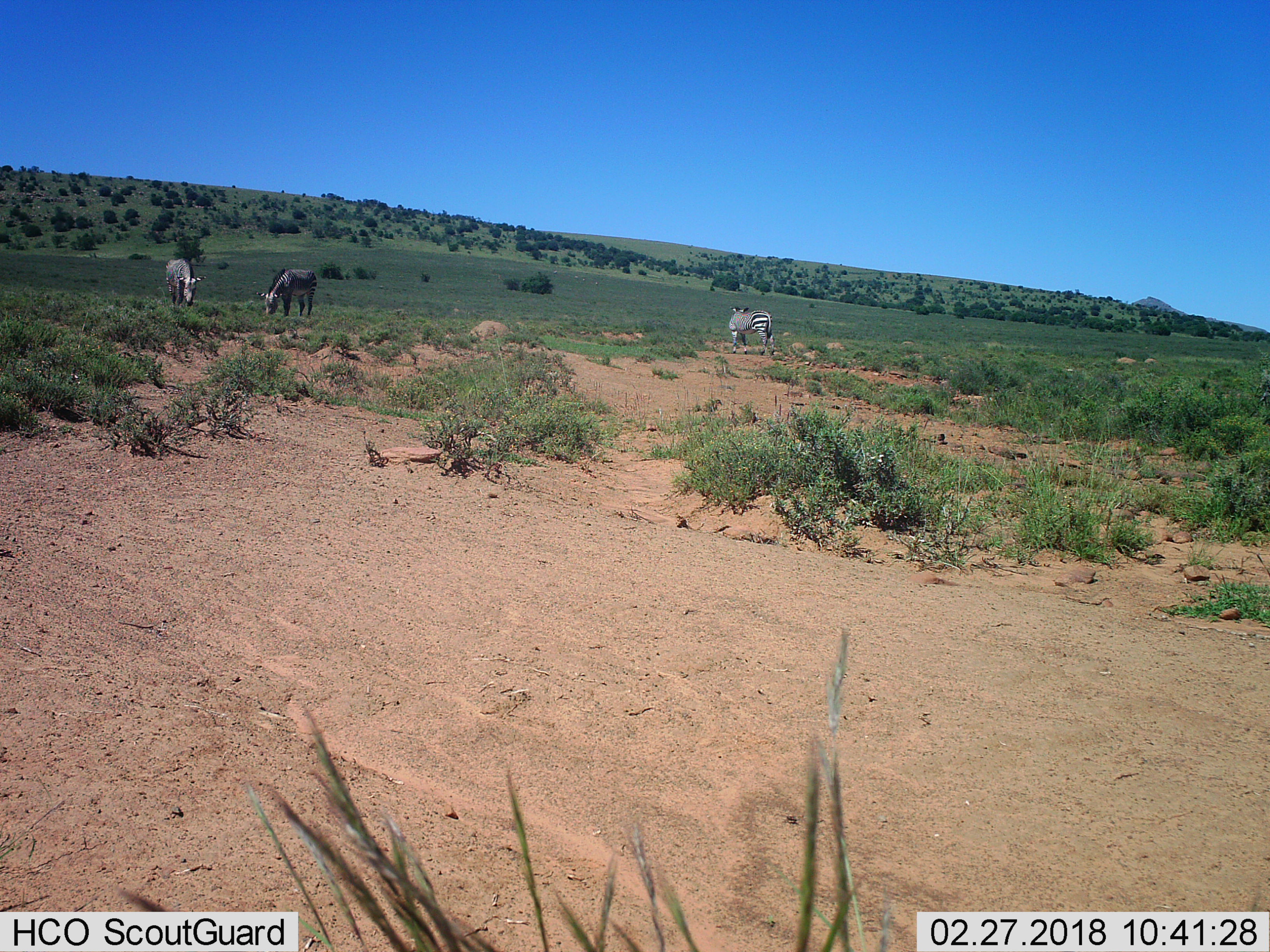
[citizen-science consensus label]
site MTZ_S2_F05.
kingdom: Animalia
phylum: Chordata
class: Mammalia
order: Perissodactyla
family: Equidae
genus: Equus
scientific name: Equus zebra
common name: mountain zebra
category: zebramountain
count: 3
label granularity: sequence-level